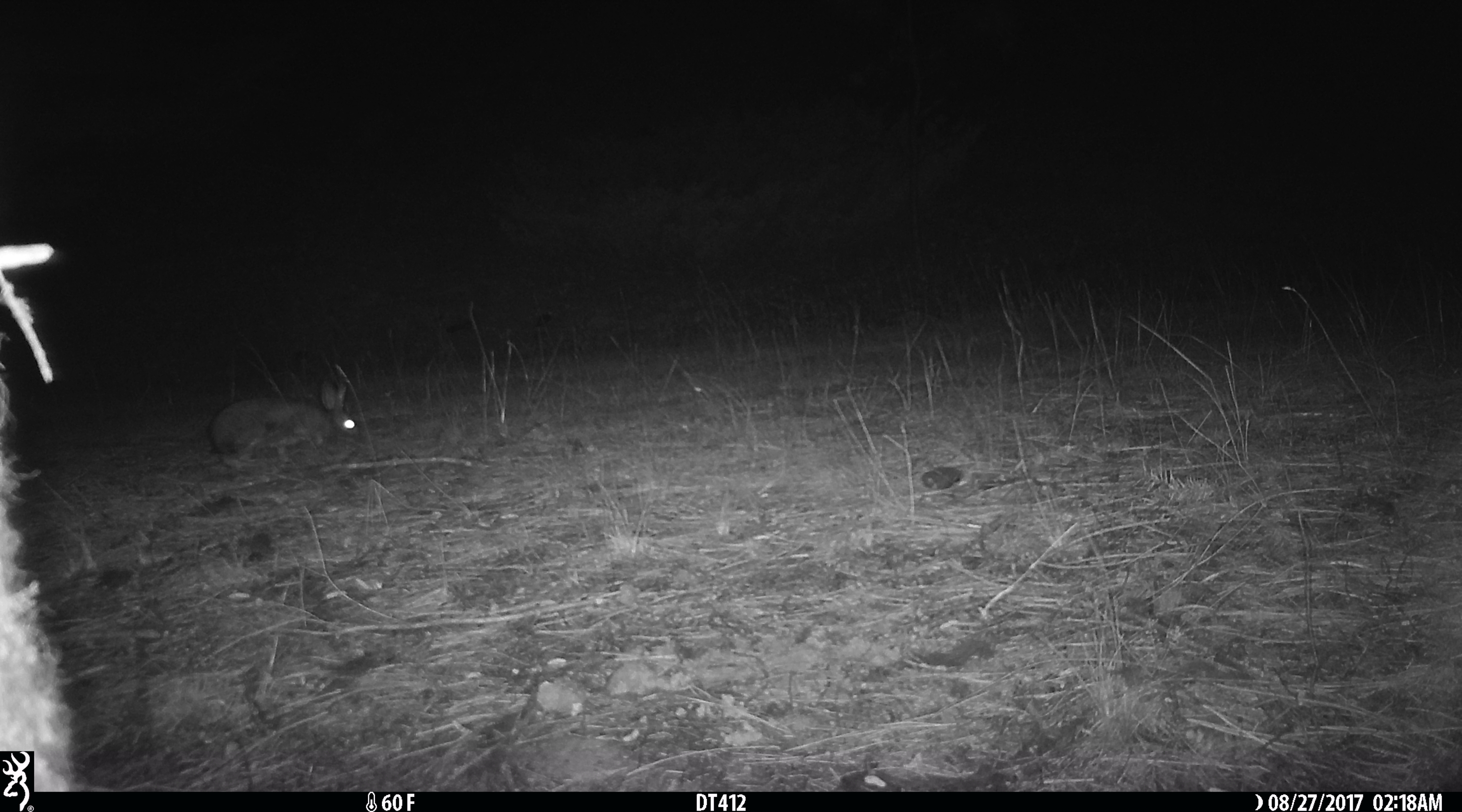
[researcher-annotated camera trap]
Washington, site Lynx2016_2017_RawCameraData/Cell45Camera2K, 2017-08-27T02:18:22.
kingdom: Animalia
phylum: Chordata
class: Mammalia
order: Lagomorpha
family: Leporidae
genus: Lepus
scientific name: Lepus americanus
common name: snowshoe hare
Lepus americanus (snowshoe hare). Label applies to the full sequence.